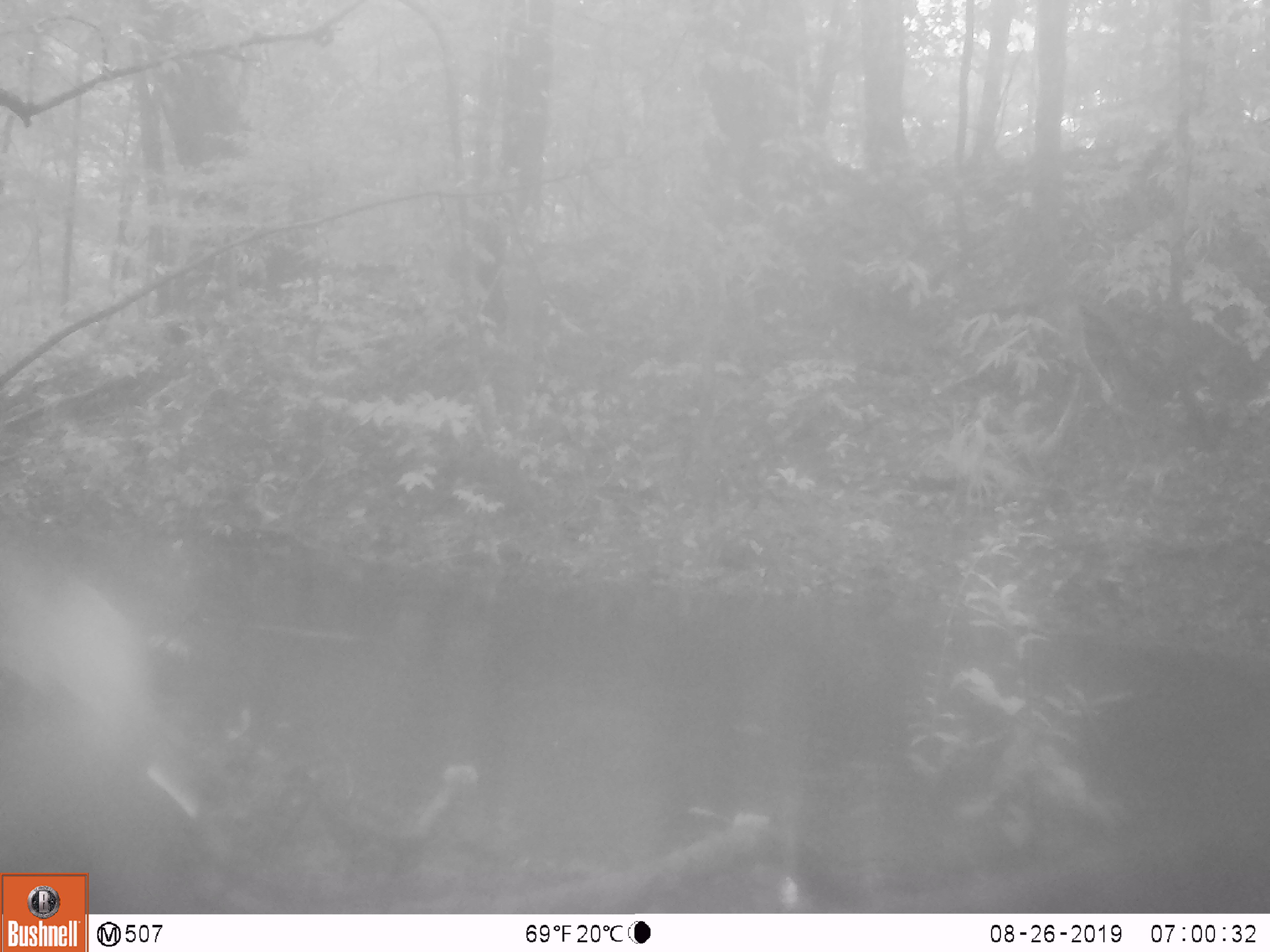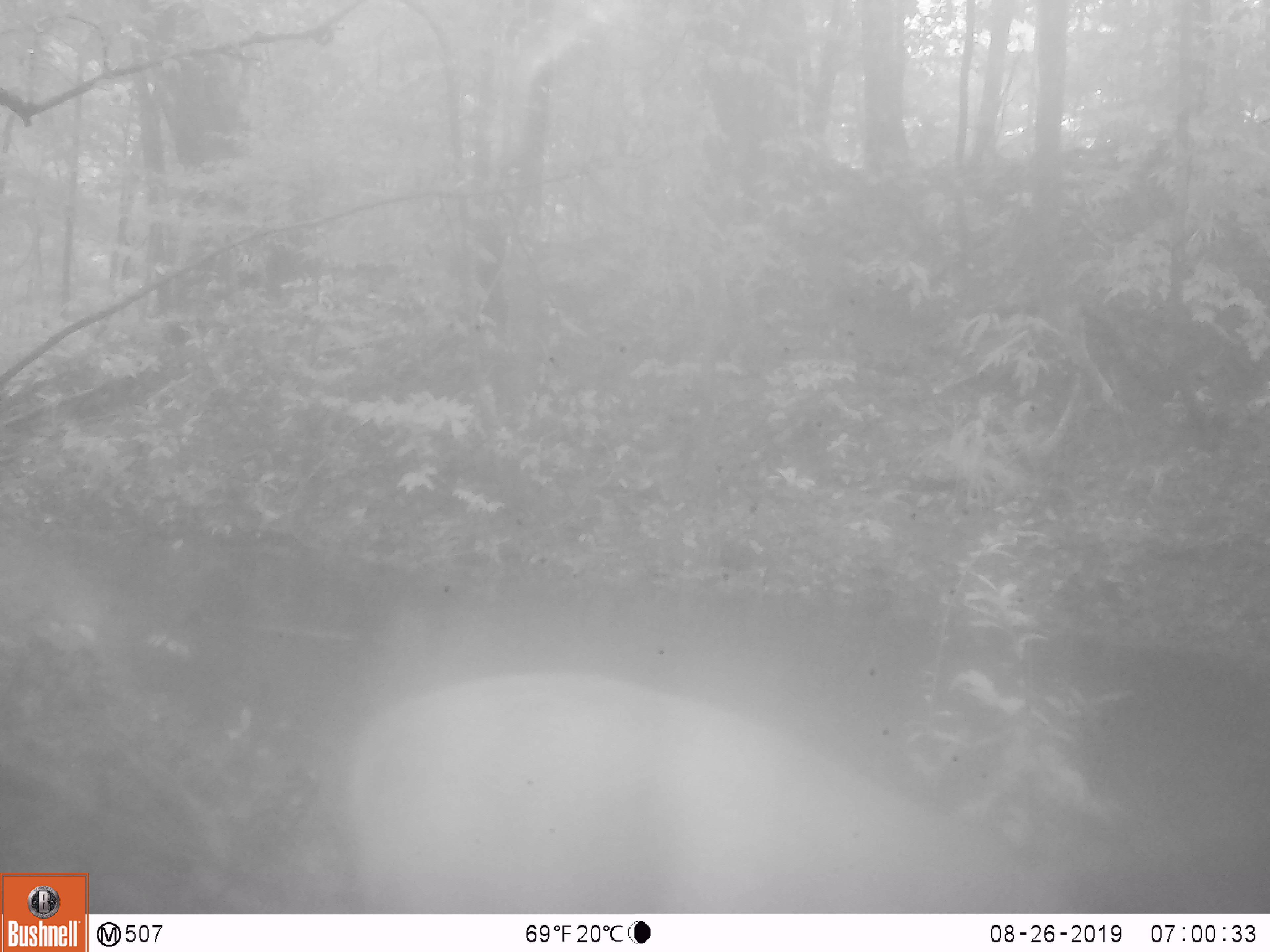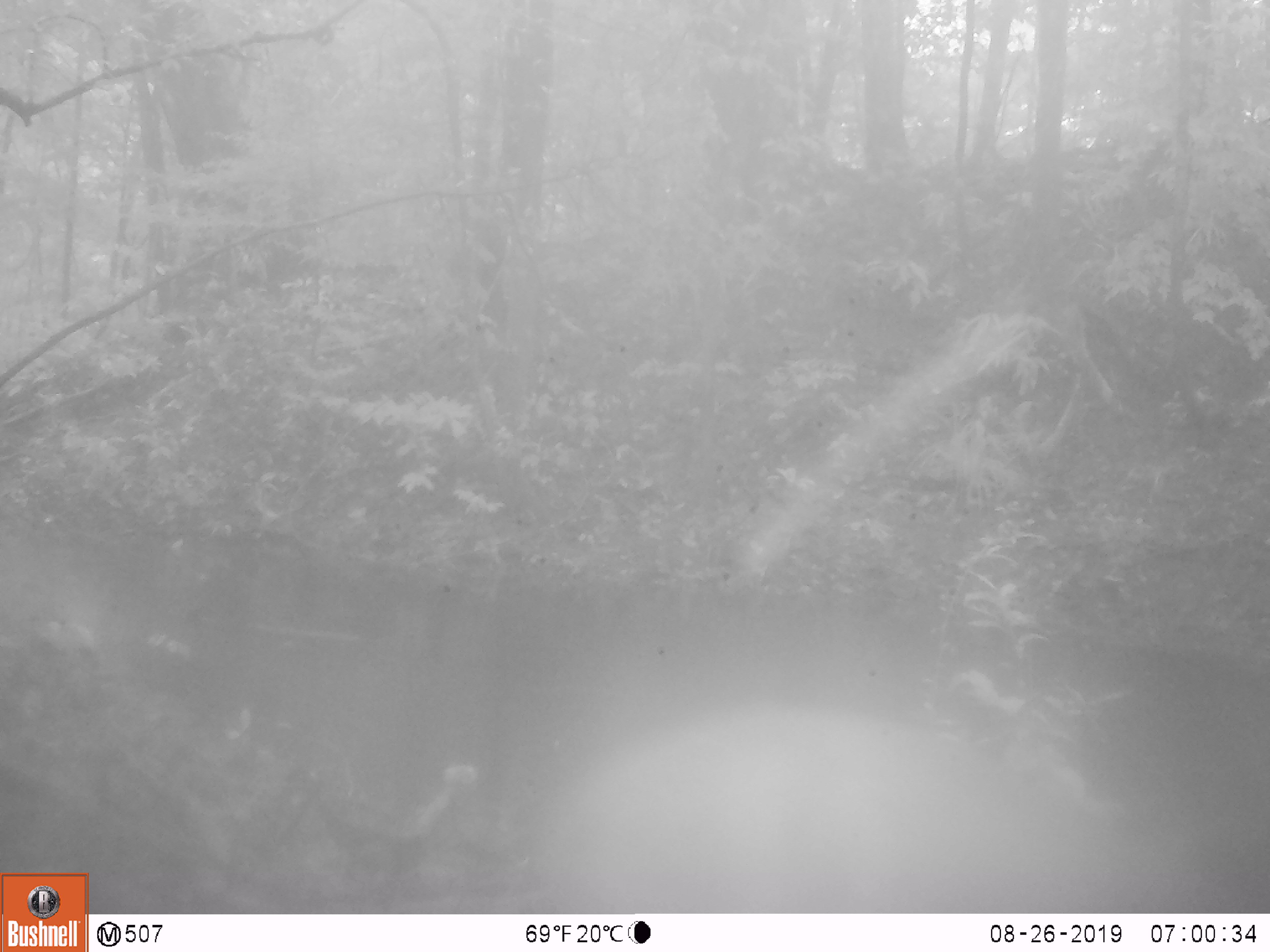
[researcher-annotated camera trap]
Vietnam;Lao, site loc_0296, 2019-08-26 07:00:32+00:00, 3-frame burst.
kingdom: Animalia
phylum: Chordata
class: Mammalia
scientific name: Laurasiatheria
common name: ungulate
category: unidentified ungulates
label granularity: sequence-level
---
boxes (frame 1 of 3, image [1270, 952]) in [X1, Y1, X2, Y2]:
unidentified ungulates: [0, 561, 211, 911]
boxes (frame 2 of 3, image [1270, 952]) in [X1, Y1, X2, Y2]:
unidentified ungulates: [338, 663, 1009, 913]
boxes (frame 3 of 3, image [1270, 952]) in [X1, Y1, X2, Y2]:
unidentified ungulates: [399, 695, 1054, 911]